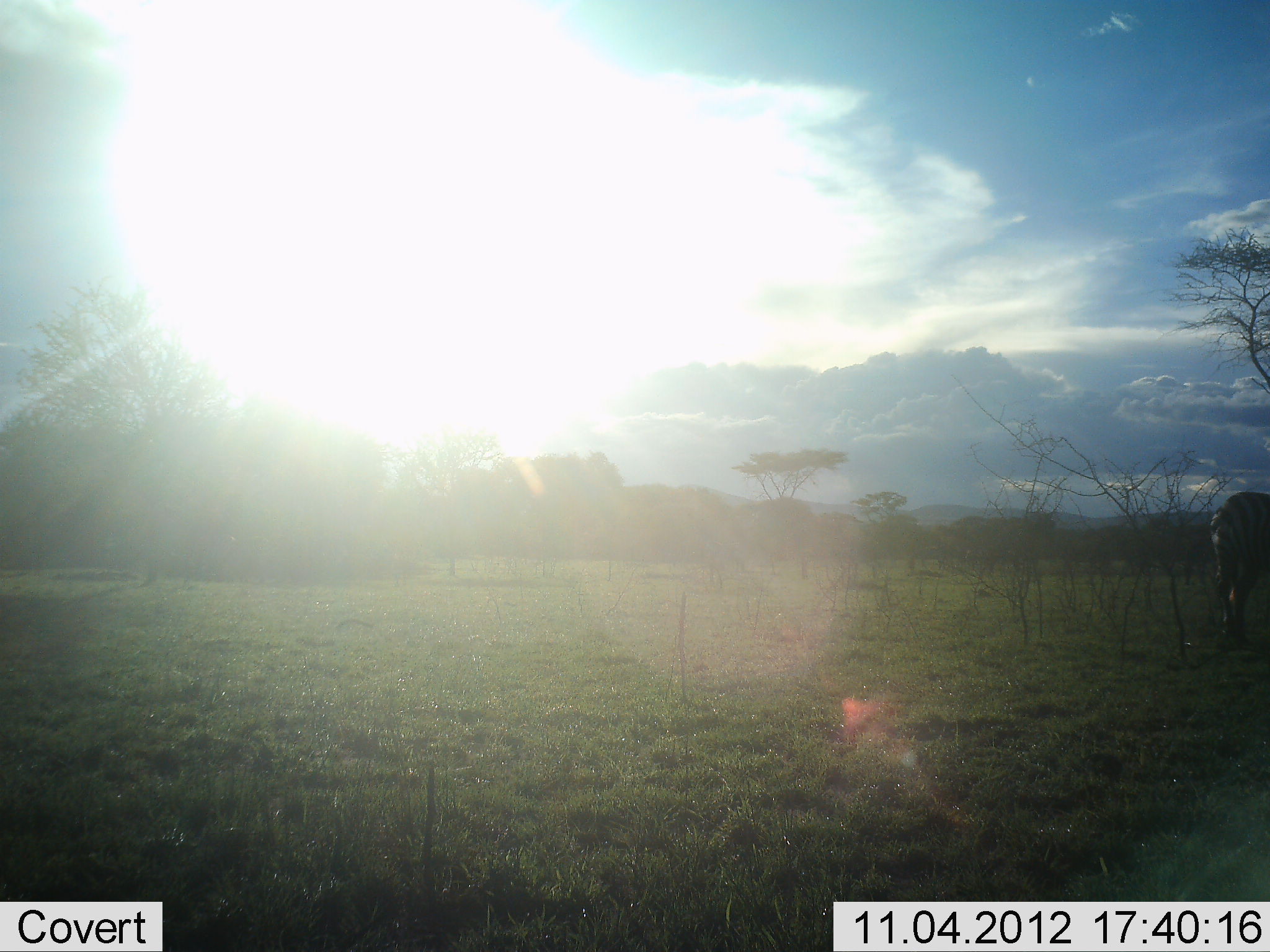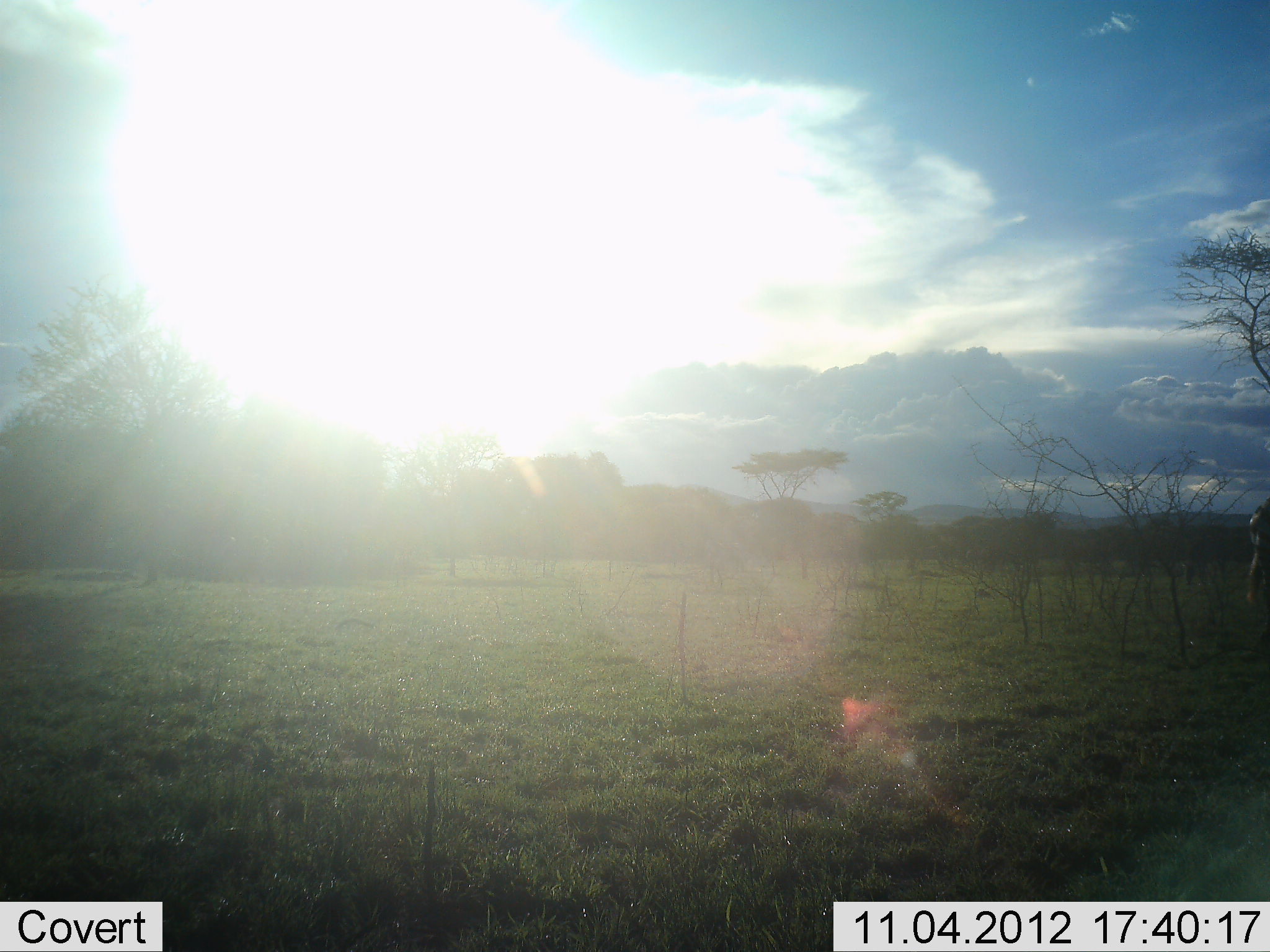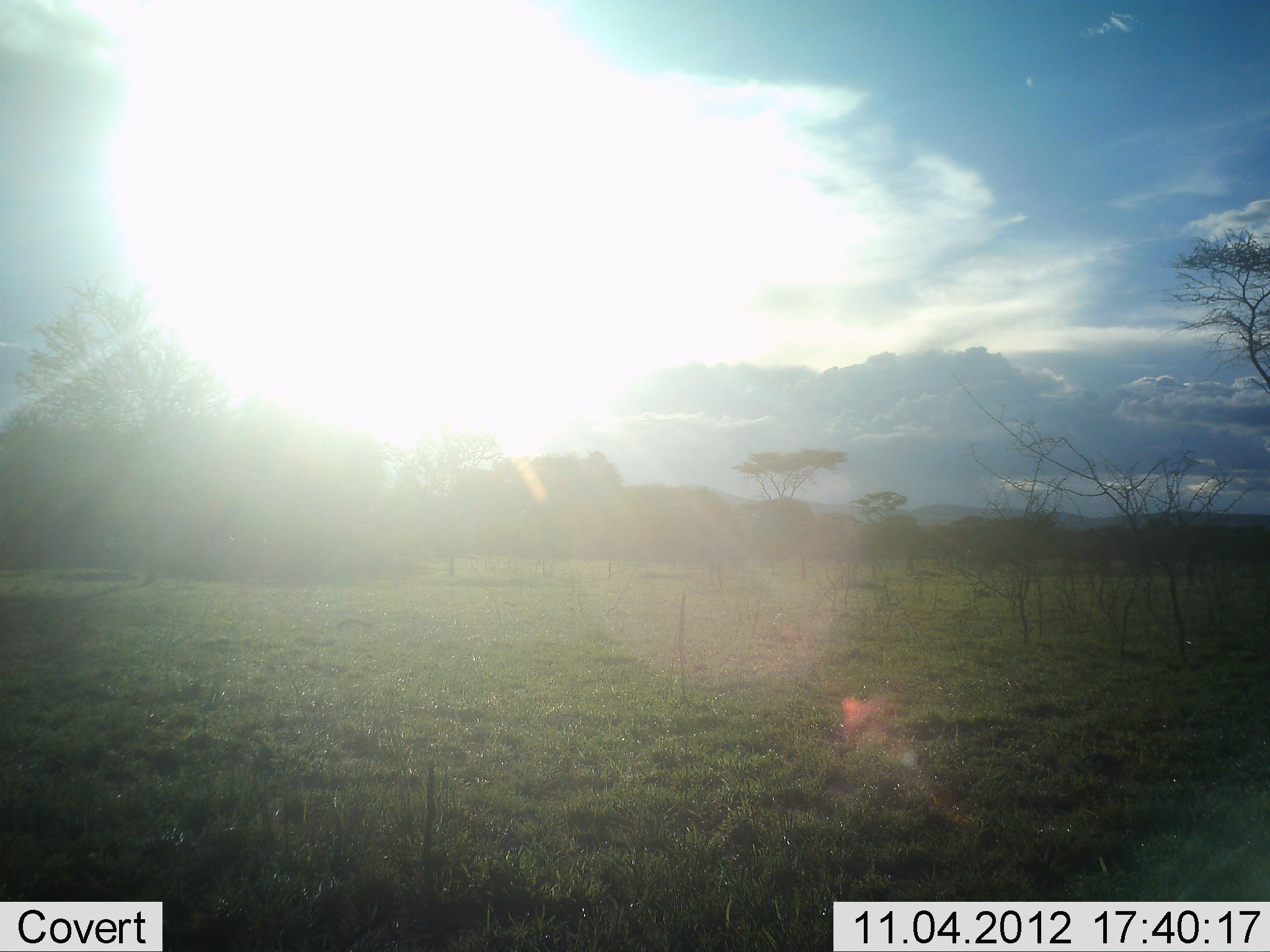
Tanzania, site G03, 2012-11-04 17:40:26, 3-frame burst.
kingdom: Animalia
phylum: Chordata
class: Mammalia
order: Perissodactyla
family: Equidae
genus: Equus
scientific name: Equus quagga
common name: plains zebra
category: zebra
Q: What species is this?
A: Zebra (plains zebra) (Equus quagga).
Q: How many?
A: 1.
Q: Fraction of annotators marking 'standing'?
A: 0%.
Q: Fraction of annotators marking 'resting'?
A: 0%.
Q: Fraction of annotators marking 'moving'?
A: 100%.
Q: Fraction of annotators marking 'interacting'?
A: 0%.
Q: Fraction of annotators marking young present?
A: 0%.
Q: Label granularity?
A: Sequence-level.